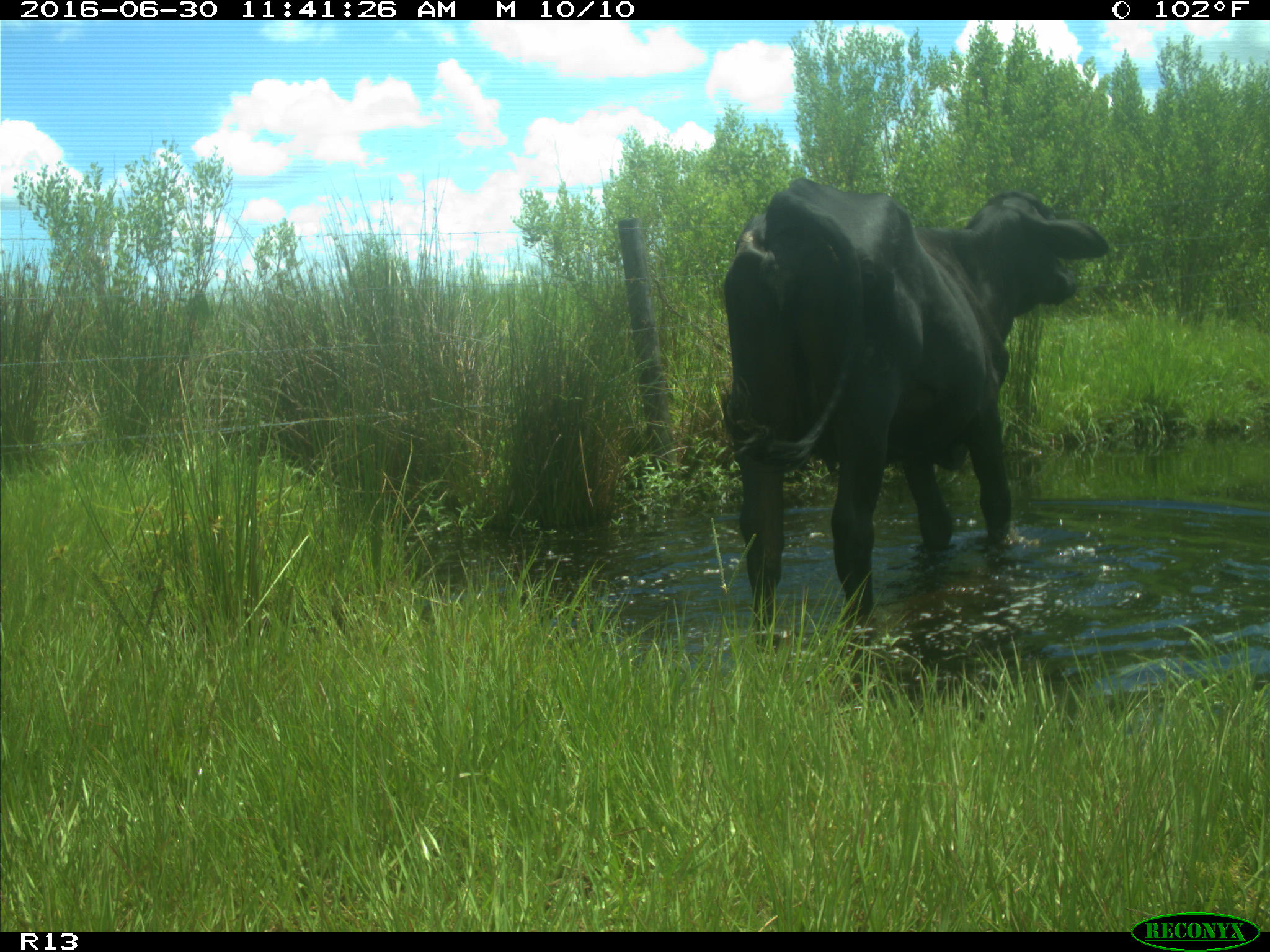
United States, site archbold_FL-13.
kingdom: Animalia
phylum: Chordata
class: Mammalia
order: Artiodactyla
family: Bovidae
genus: Bos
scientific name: Bos taurus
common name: domestic cow